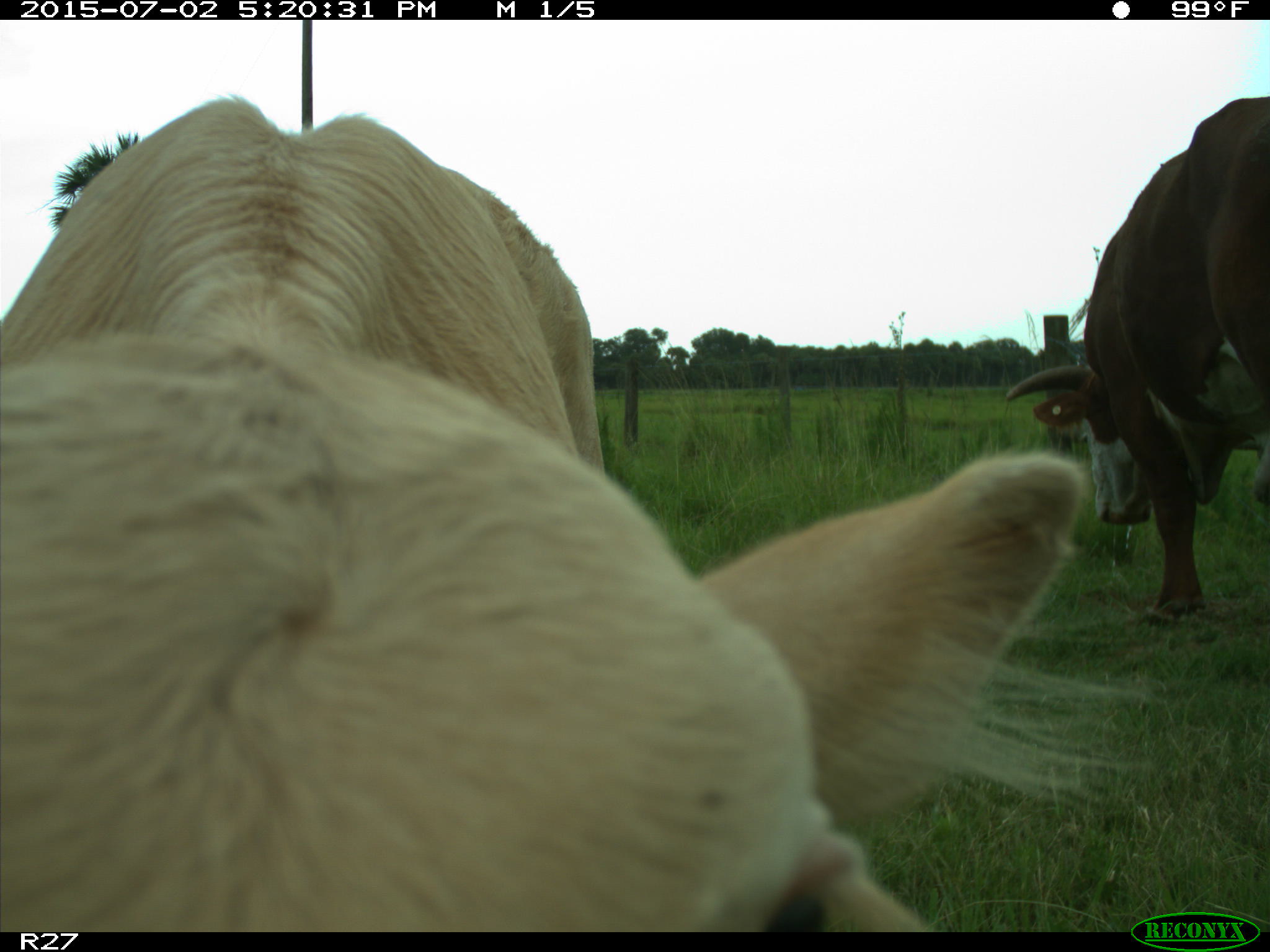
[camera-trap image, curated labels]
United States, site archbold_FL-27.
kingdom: Animalia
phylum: Chordata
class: Mammalia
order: Artiodactyla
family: Bovidae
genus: Bos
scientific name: Bos taurus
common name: domestic cow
Bos taurus (domestic cow).